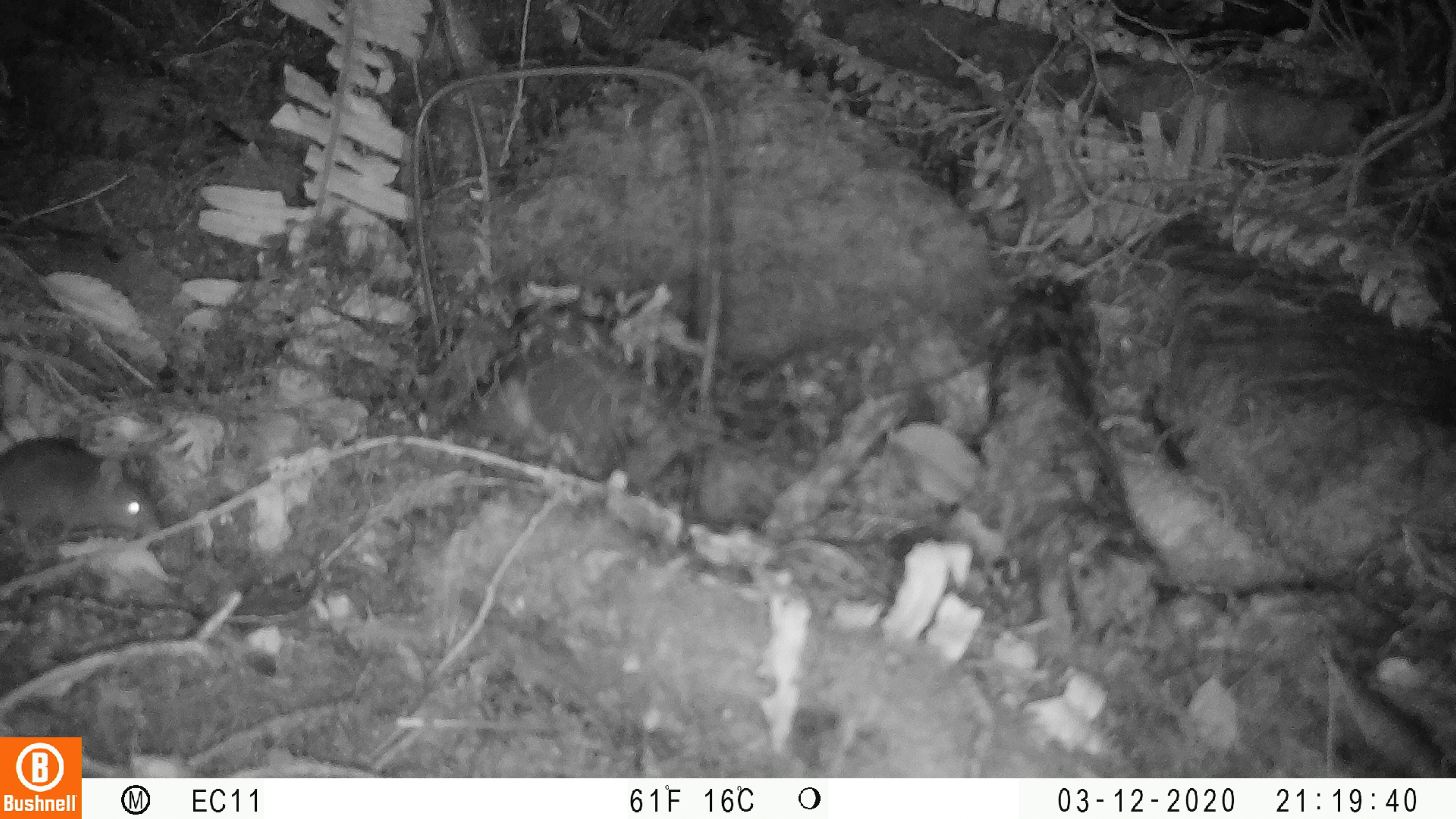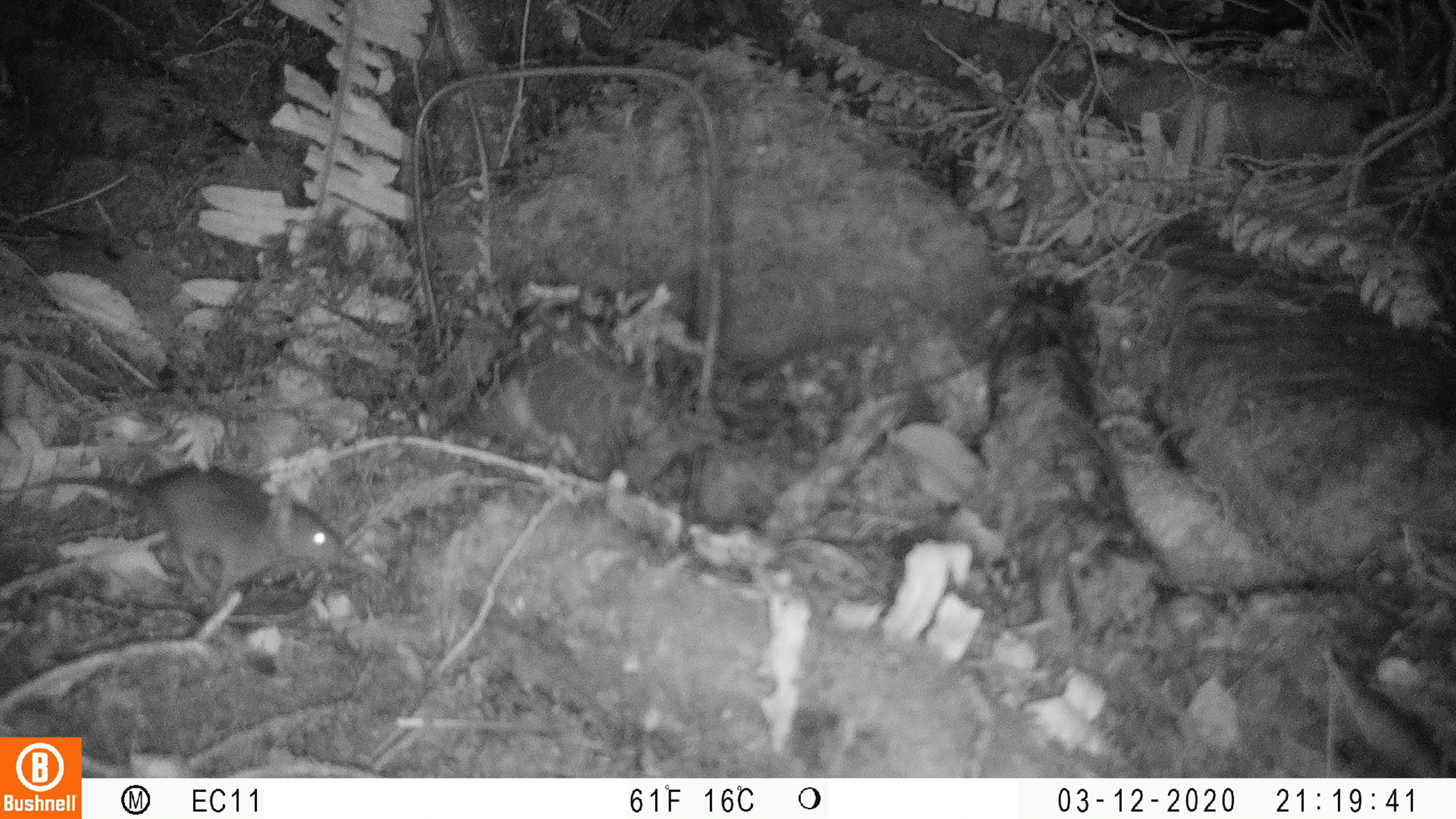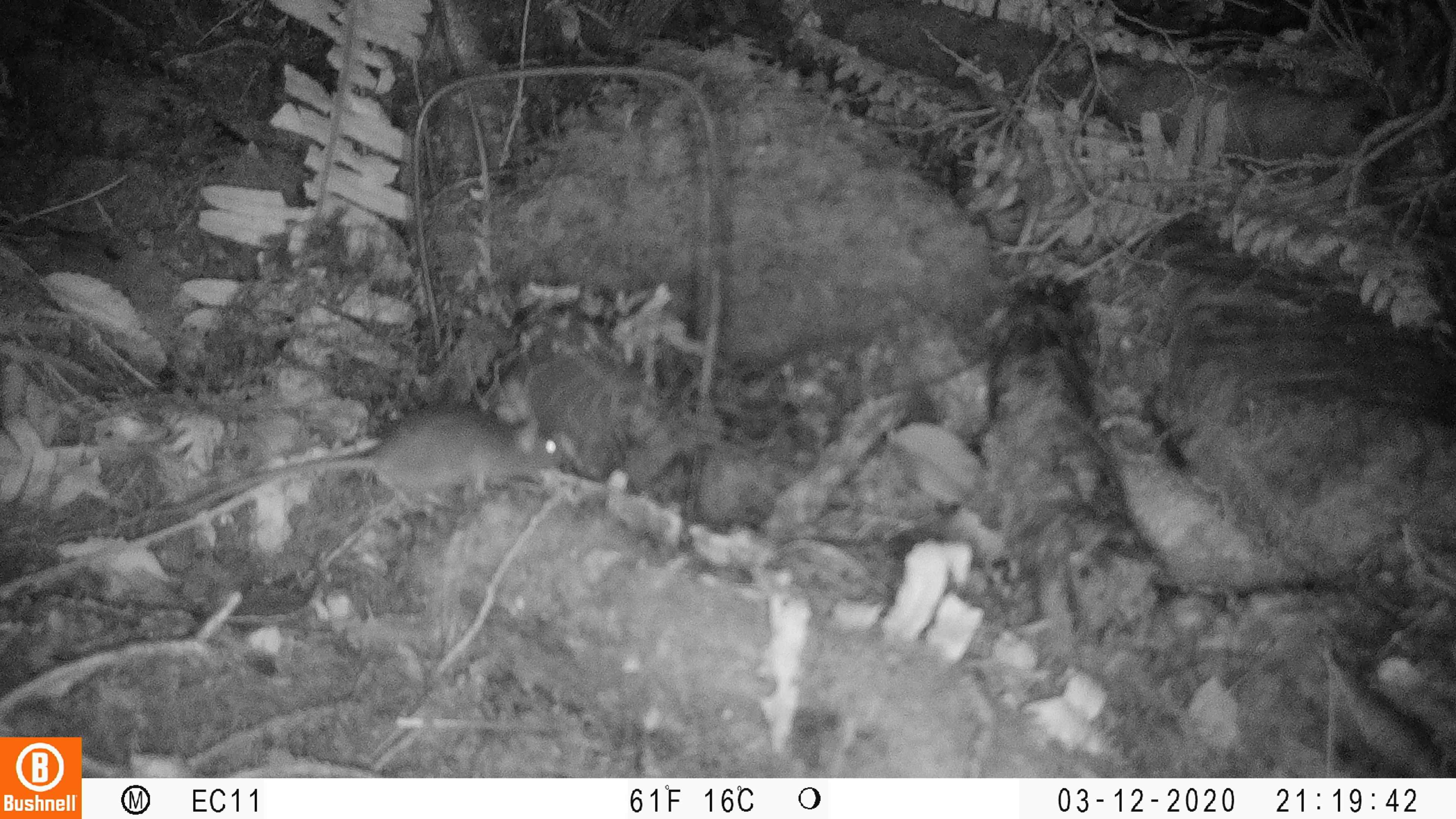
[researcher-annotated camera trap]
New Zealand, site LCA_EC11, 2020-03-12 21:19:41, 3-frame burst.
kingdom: Animalia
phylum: Chordata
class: Mammalia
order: Rodentia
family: Muridae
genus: Rattus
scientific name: Rattus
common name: rat